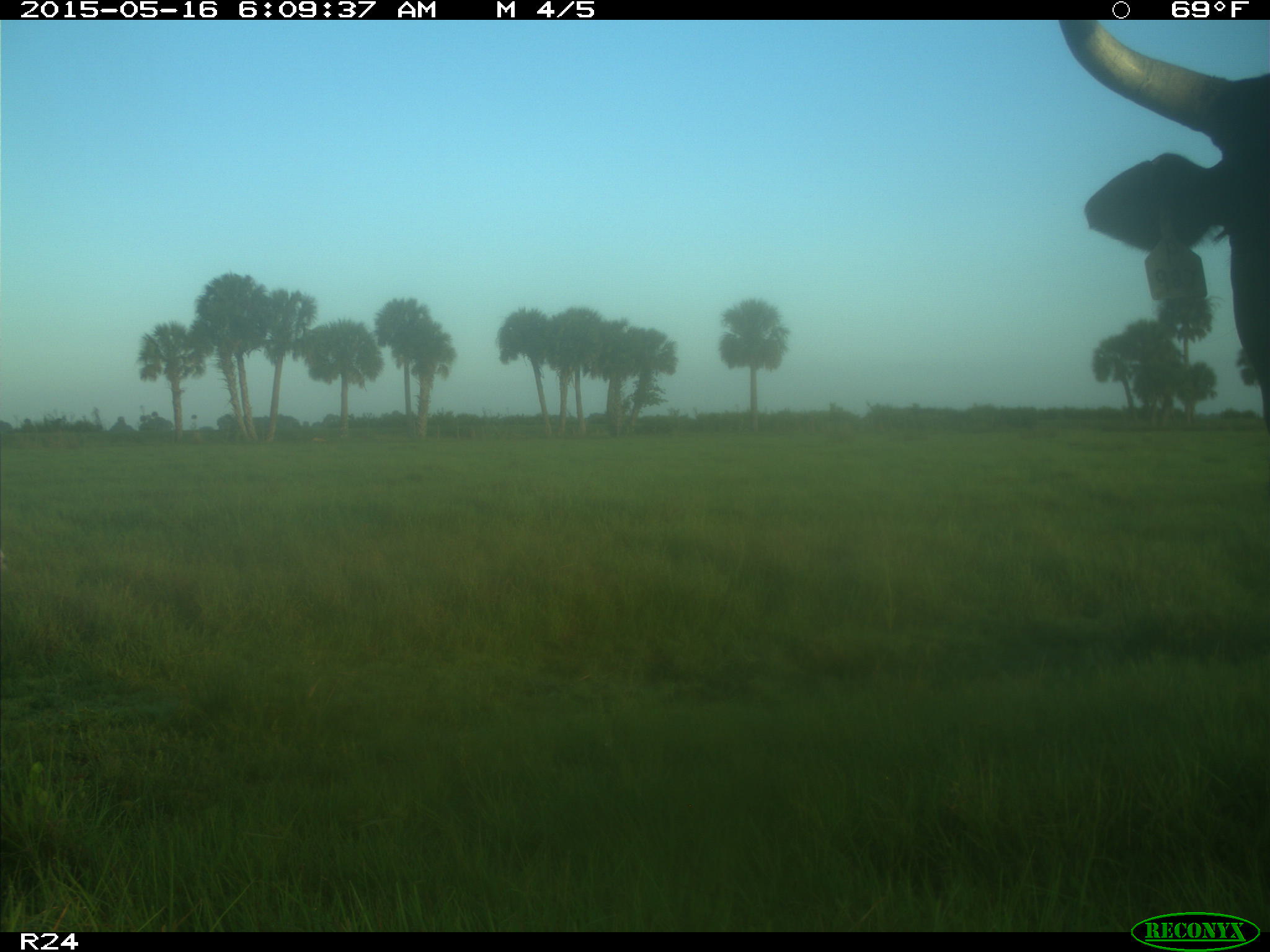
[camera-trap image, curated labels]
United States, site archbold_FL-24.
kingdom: Animalia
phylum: Chordata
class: Mammalia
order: Artiodactyla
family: Bovidae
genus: Bos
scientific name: Bos taurus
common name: domestic cow